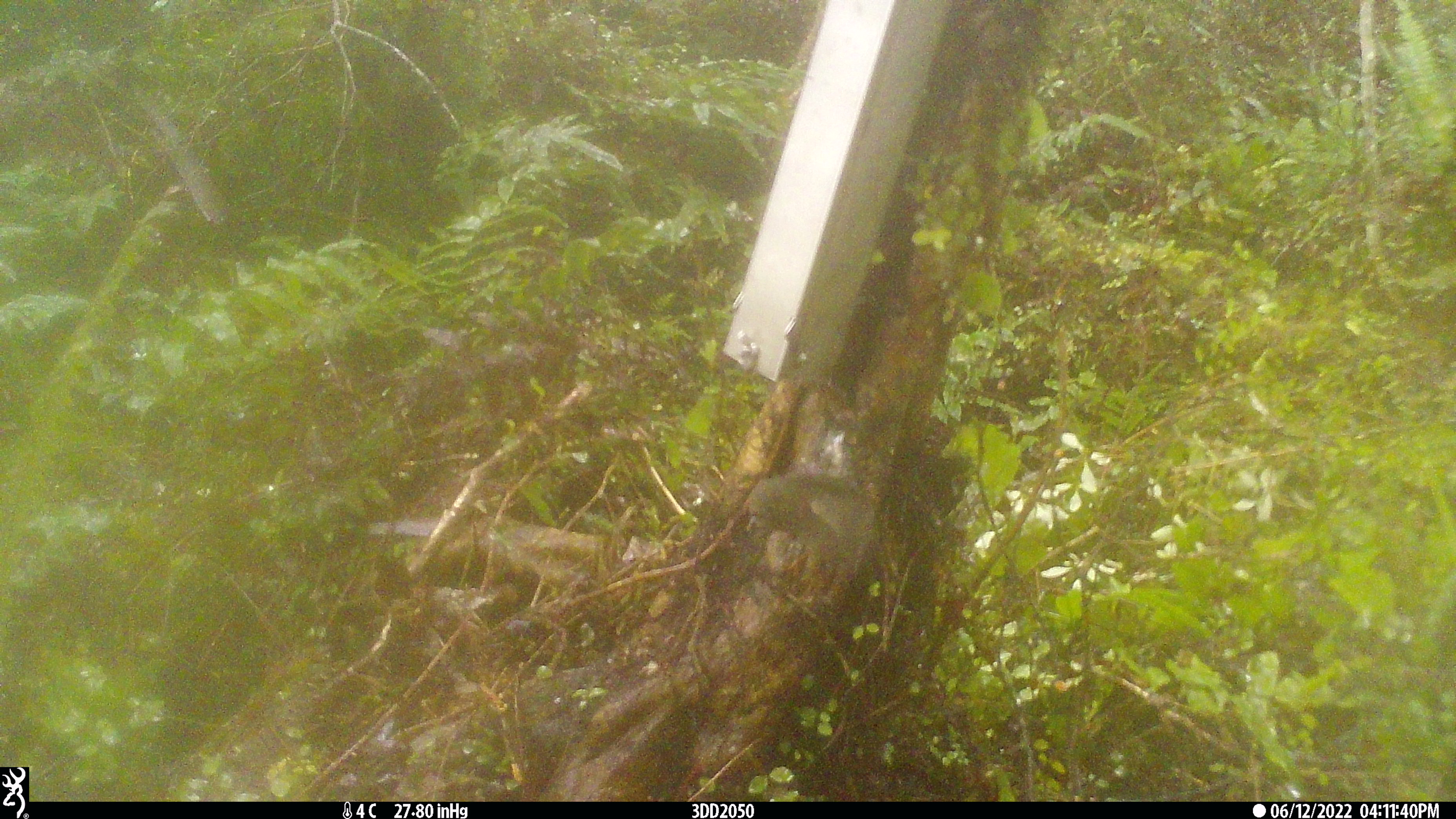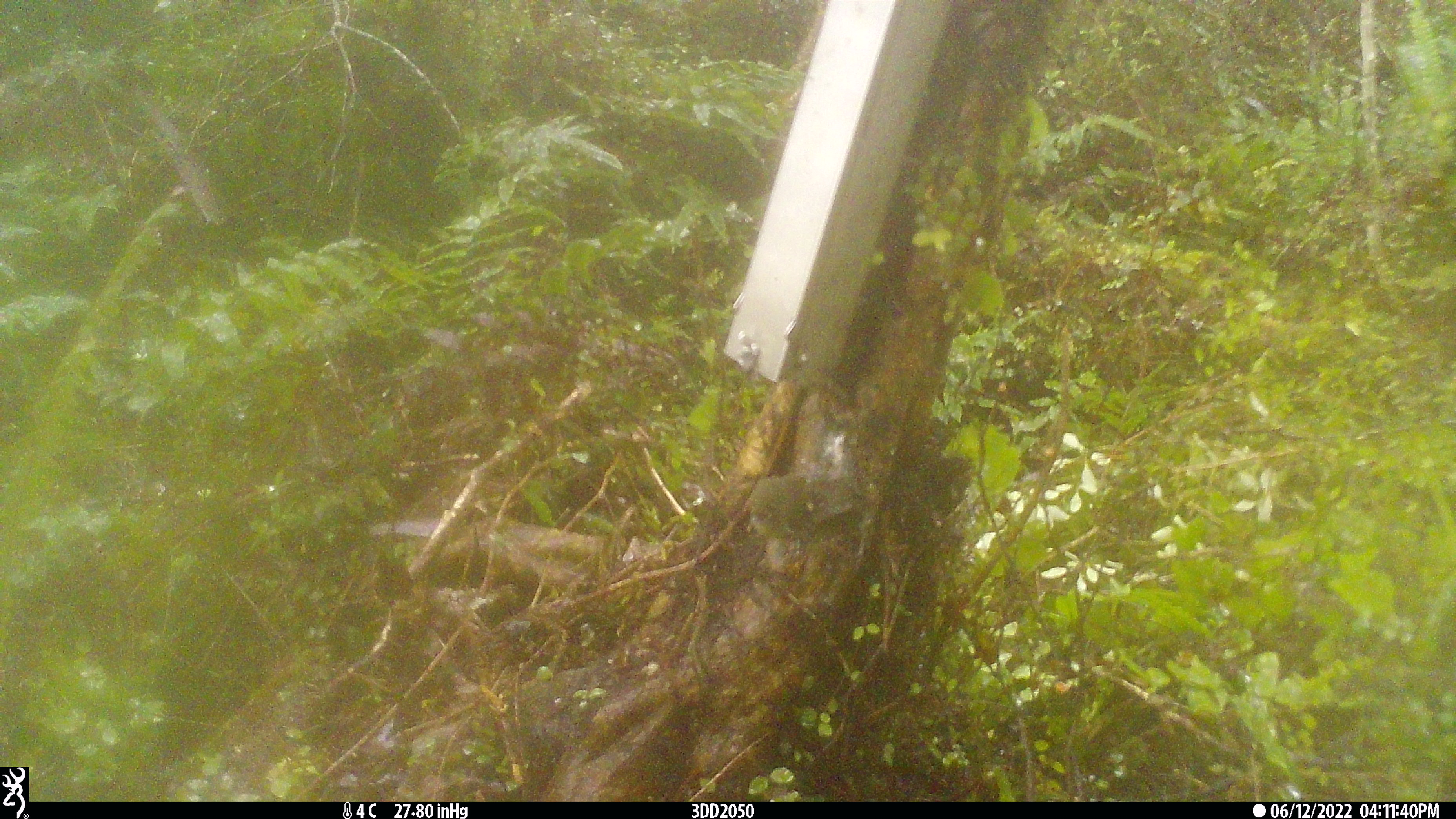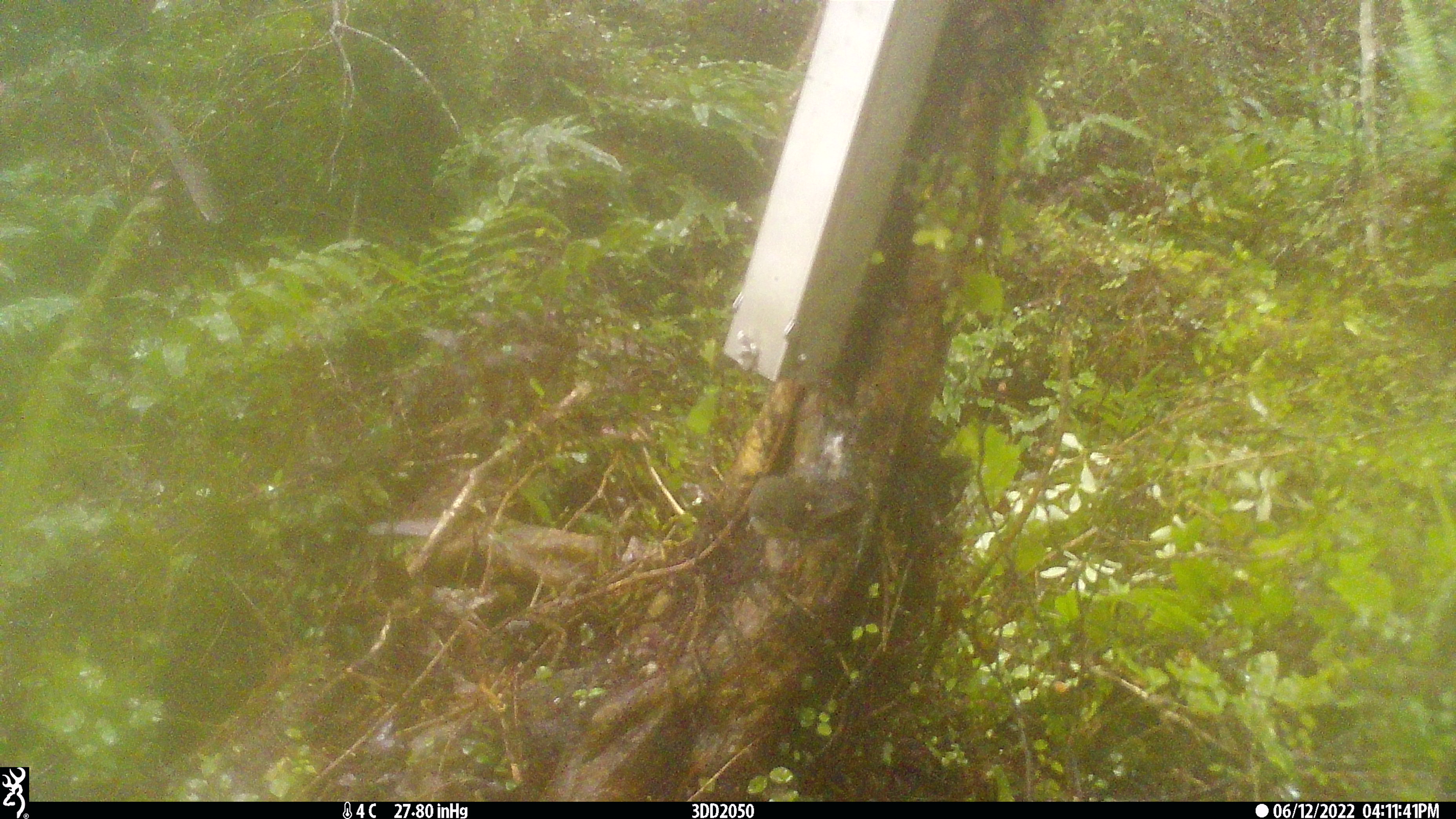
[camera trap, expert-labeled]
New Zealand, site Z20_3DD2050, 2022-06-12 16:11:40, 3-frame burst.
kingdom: Animalia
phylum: Chordata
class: Aves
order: Passeriformes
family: Petroicidae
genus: Petroica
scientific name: Petroica macrocephala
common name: tomtit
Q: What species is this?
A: Tomtit (Petroica macrocephala).